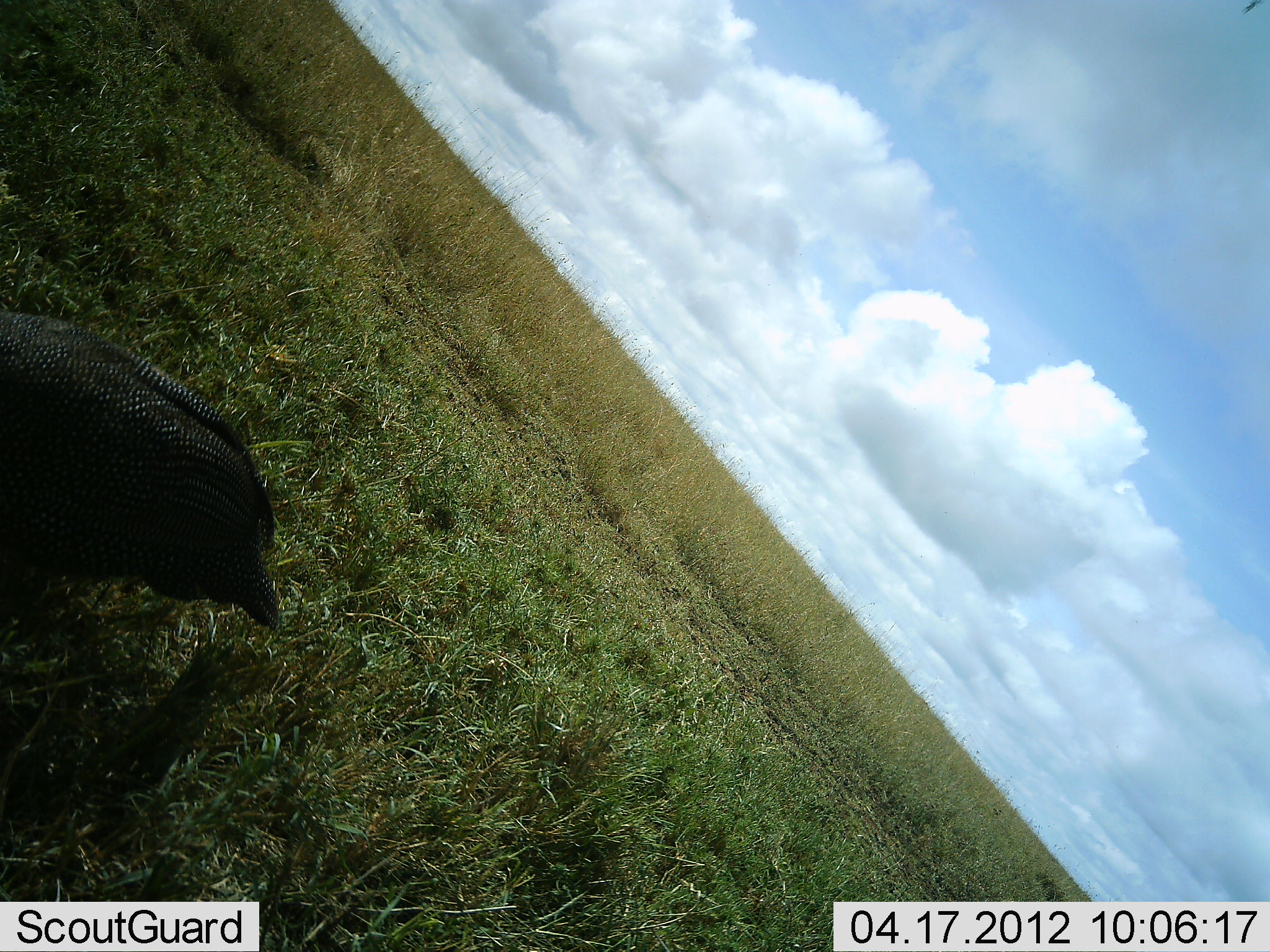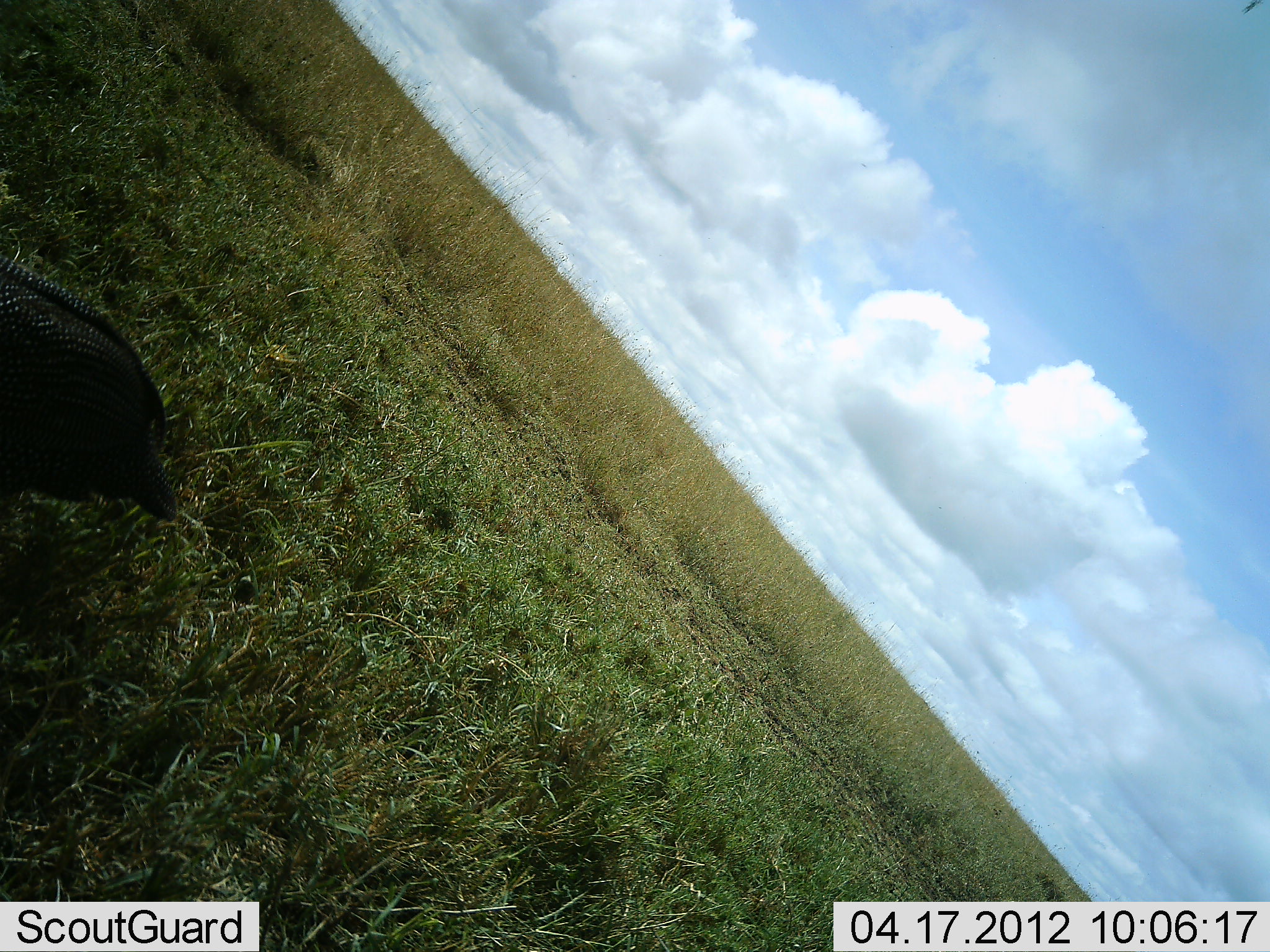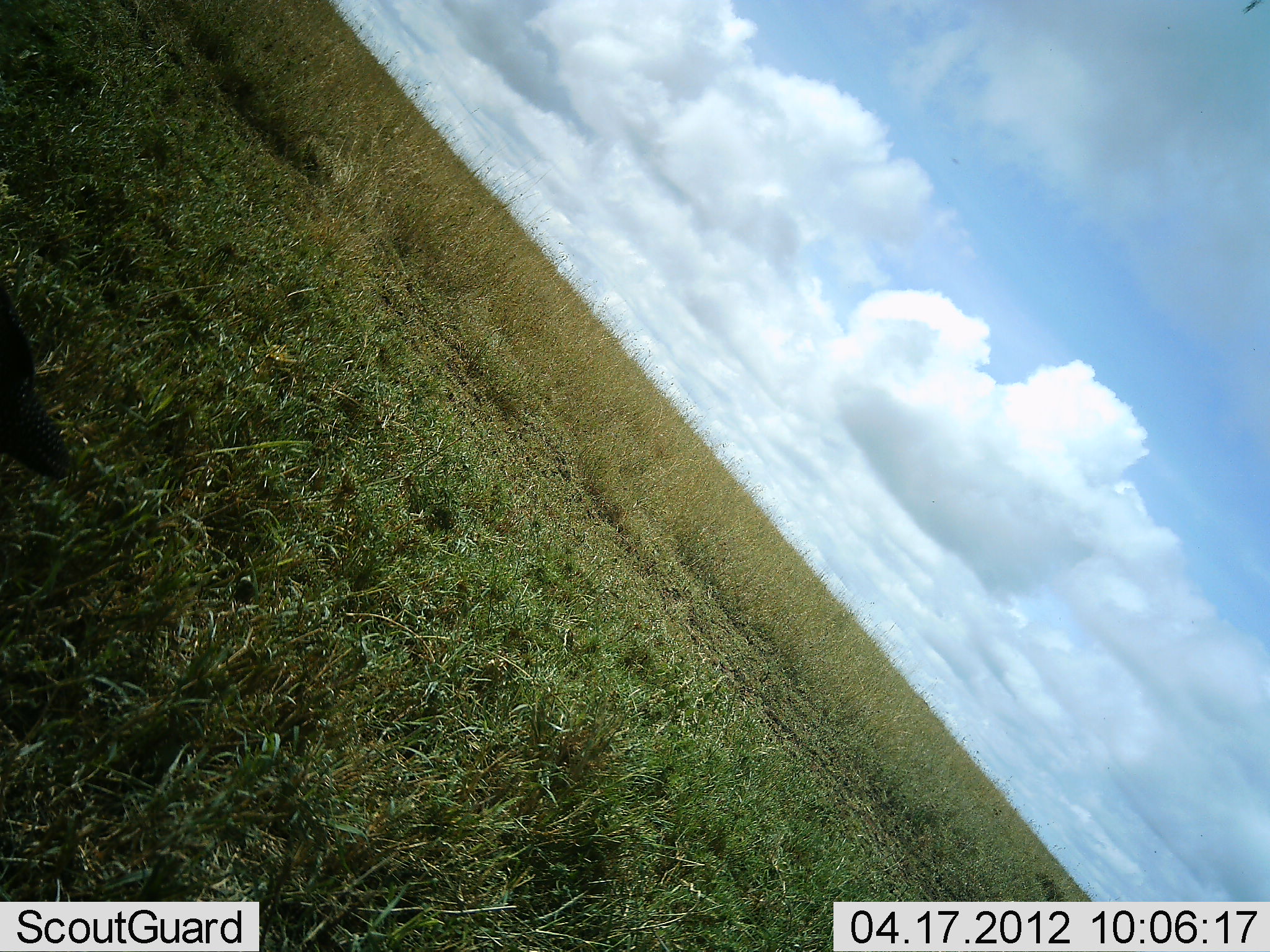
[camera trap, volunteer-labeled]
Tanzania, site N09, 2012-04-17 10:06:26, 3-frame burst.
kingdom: Animalia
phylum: Chordata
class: Aves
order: Galliformes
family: Numididae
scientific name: Numididae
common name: guinea fowl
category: guineafowl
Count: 1.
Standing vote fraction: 7%.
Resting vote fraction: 0%.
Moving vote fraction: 86%.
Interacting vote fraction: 0%.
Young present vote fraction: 0%.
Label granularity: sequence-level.